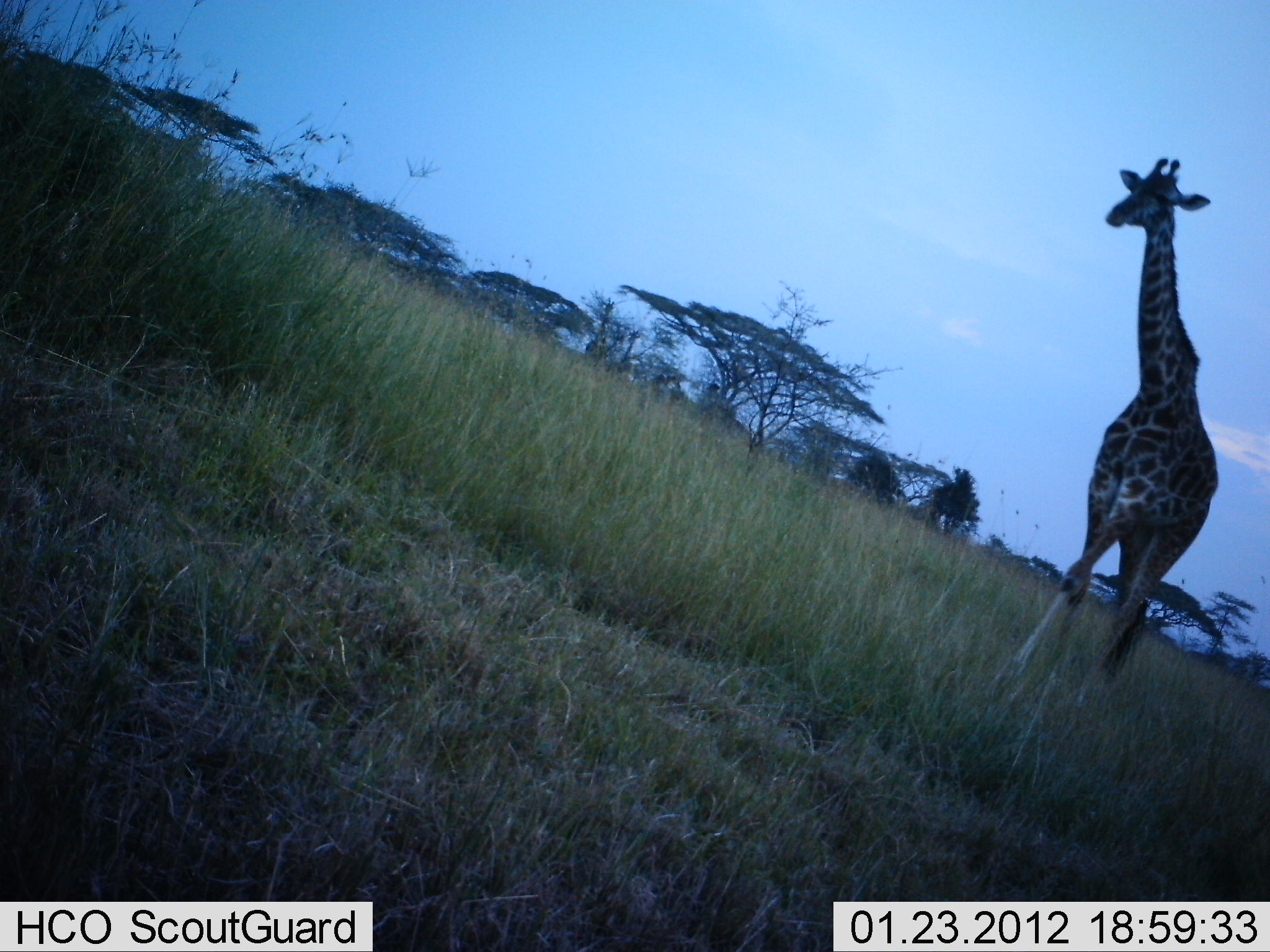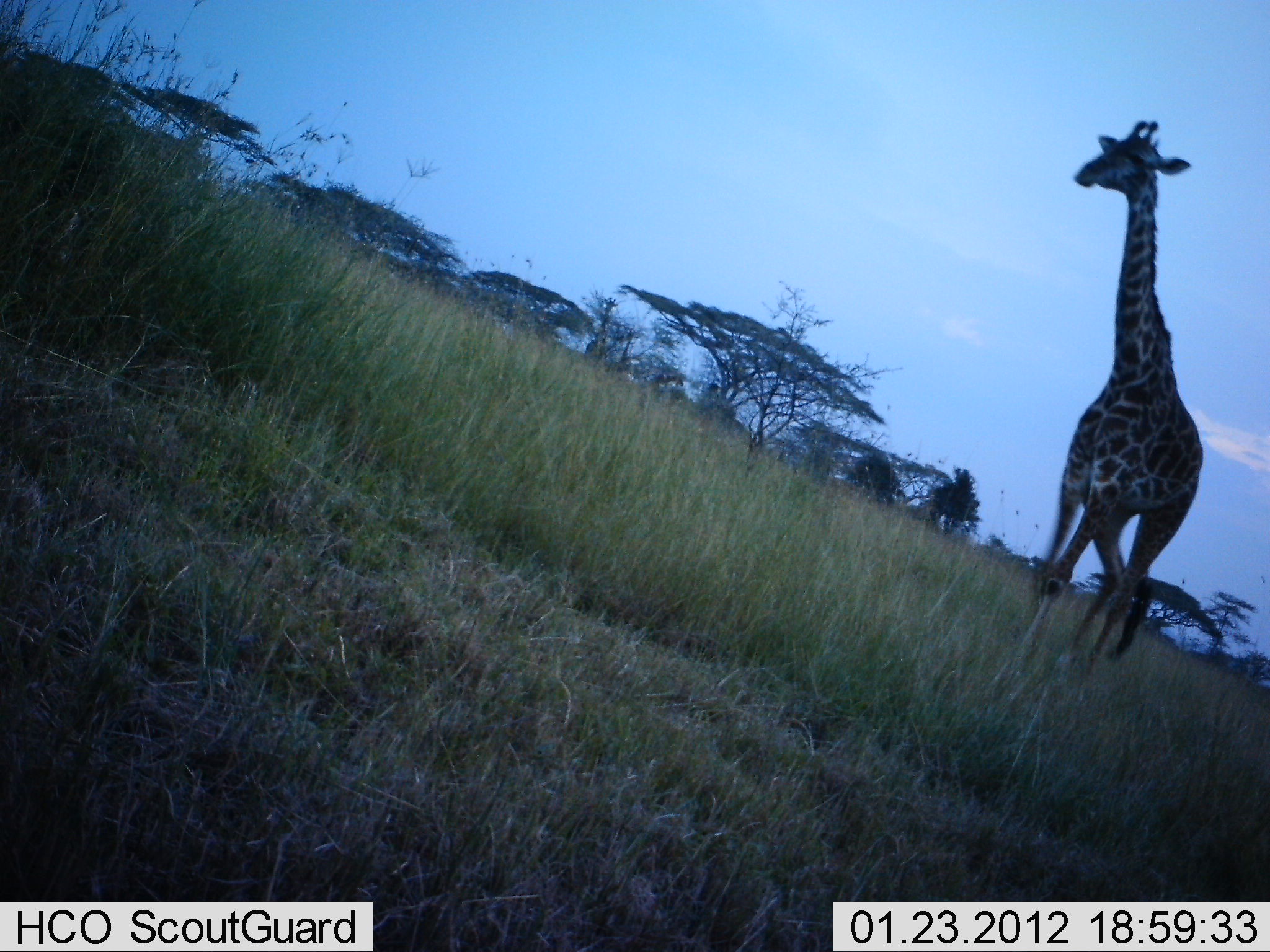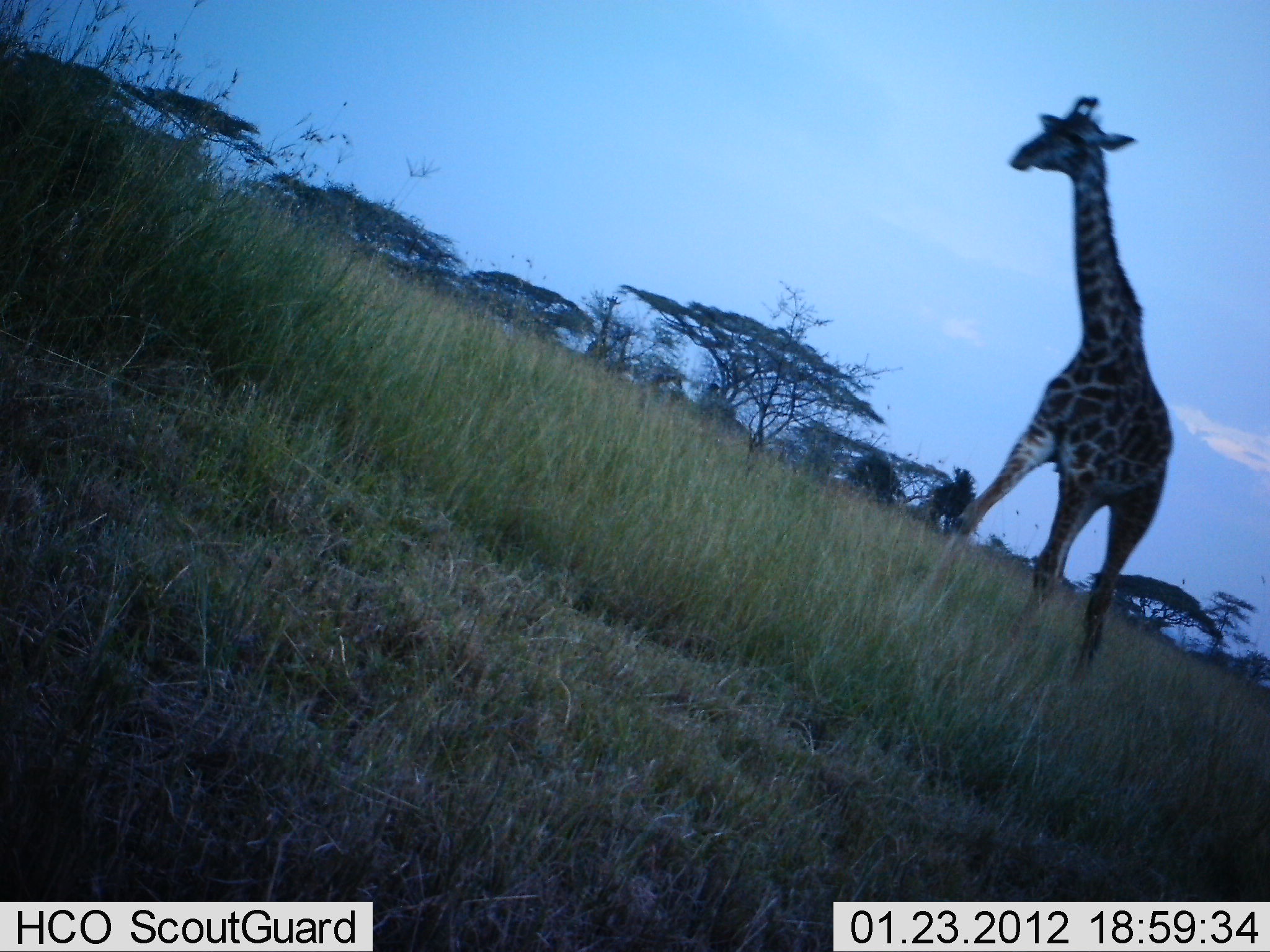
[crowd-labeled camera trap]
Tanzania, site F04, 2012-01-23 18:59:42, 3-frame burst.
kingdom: Animalia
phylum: Chordata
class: Mammalia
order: Artiodactyla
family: Giraffidae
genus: Giraffa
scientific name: Giraffa camelopardalis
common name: giraffe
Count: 1.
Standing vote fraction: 12%.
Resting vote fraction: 0%.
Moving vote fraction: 97%.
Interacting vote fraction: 0%.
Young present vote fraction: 0%.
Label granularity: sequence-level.